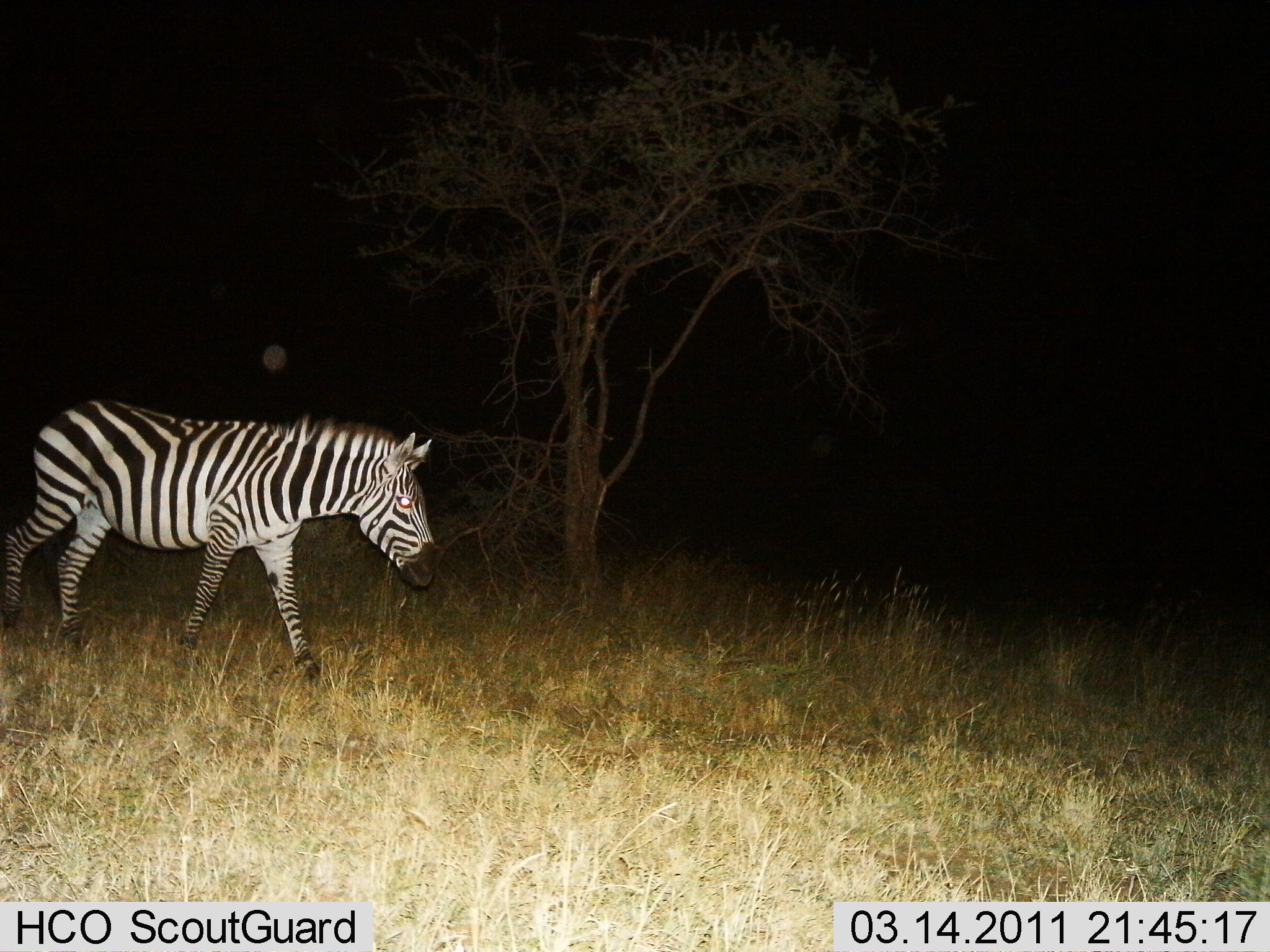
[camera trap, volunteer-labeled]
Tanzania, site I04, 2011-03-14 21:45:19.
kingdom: Animalia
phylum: Chordata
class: Mammalia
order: Perissodactyla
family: Equidae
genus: Equus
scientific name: Equus quagga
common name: plains zebra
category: zebra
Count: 1.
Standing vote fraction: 17%.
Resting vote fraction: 0%.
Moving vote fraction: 83%.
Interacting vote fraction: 0%.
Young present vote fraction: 0%.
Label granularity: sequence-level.